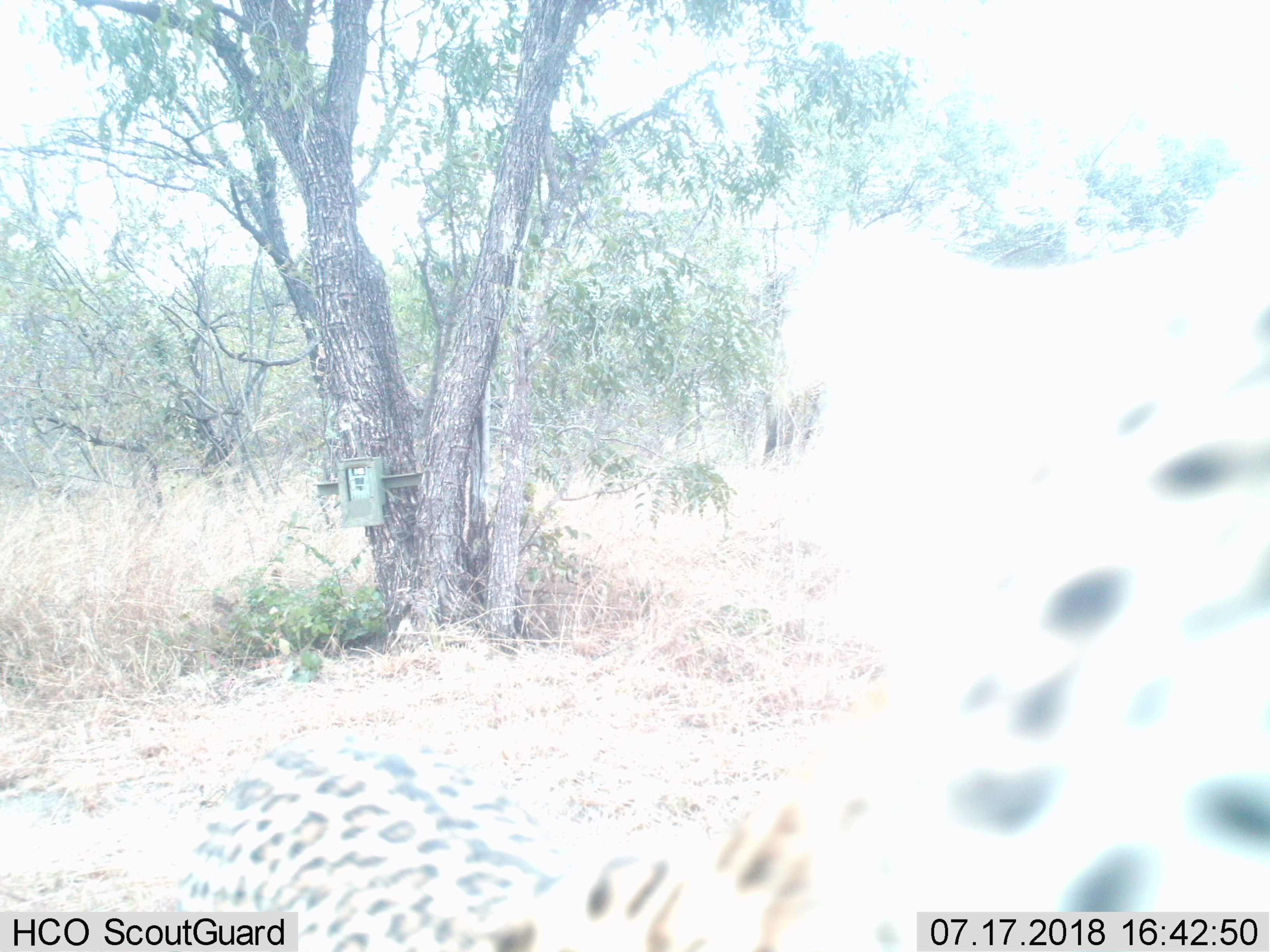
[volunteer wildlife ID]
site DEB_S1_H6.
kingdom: Animalia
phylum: Chordata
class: Mammalia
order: Carnivora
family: Felidae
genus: Panthera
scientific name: Panthera pardus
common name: leopard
Leopard (Panthera pardus), count 1. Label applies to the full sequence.